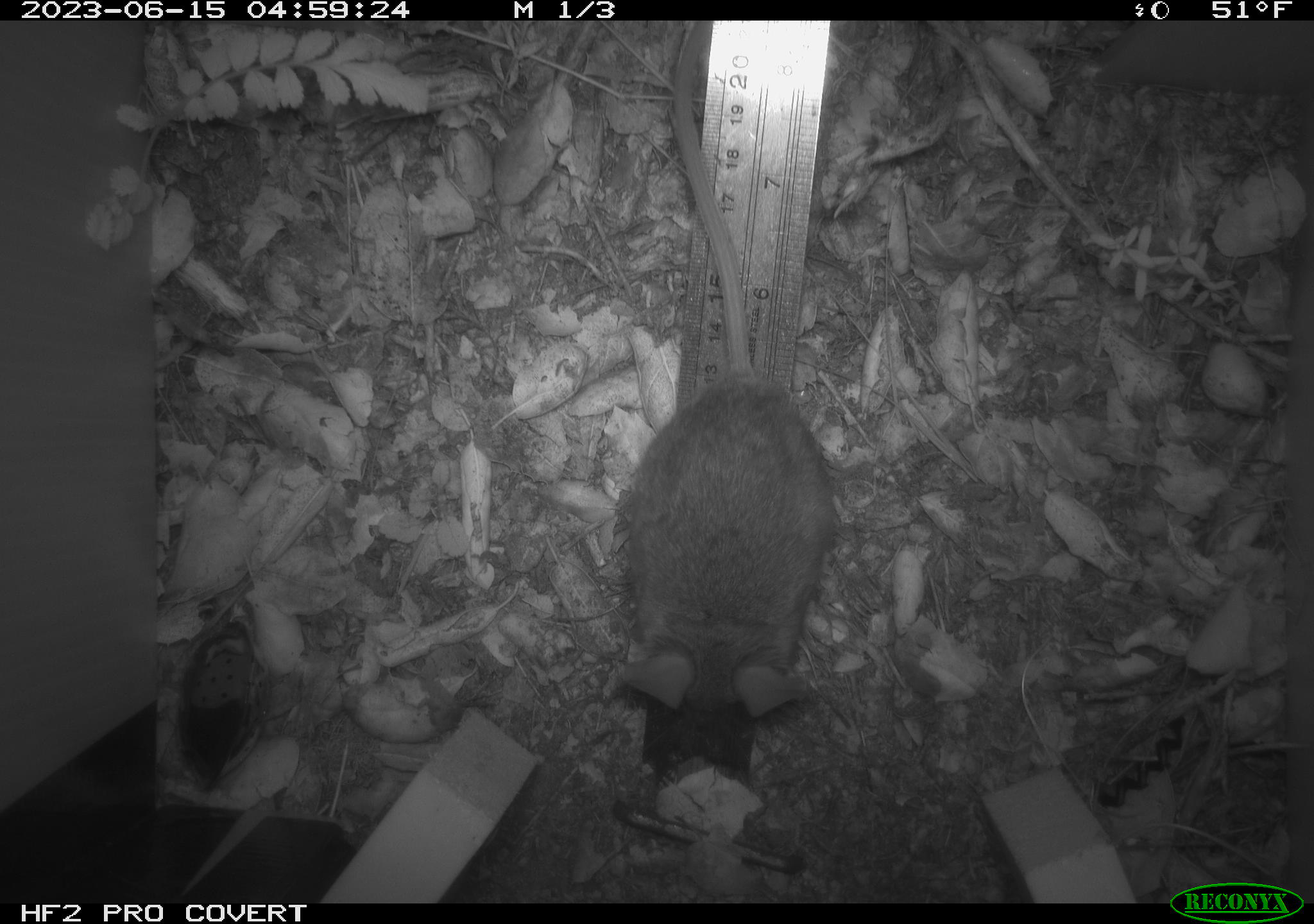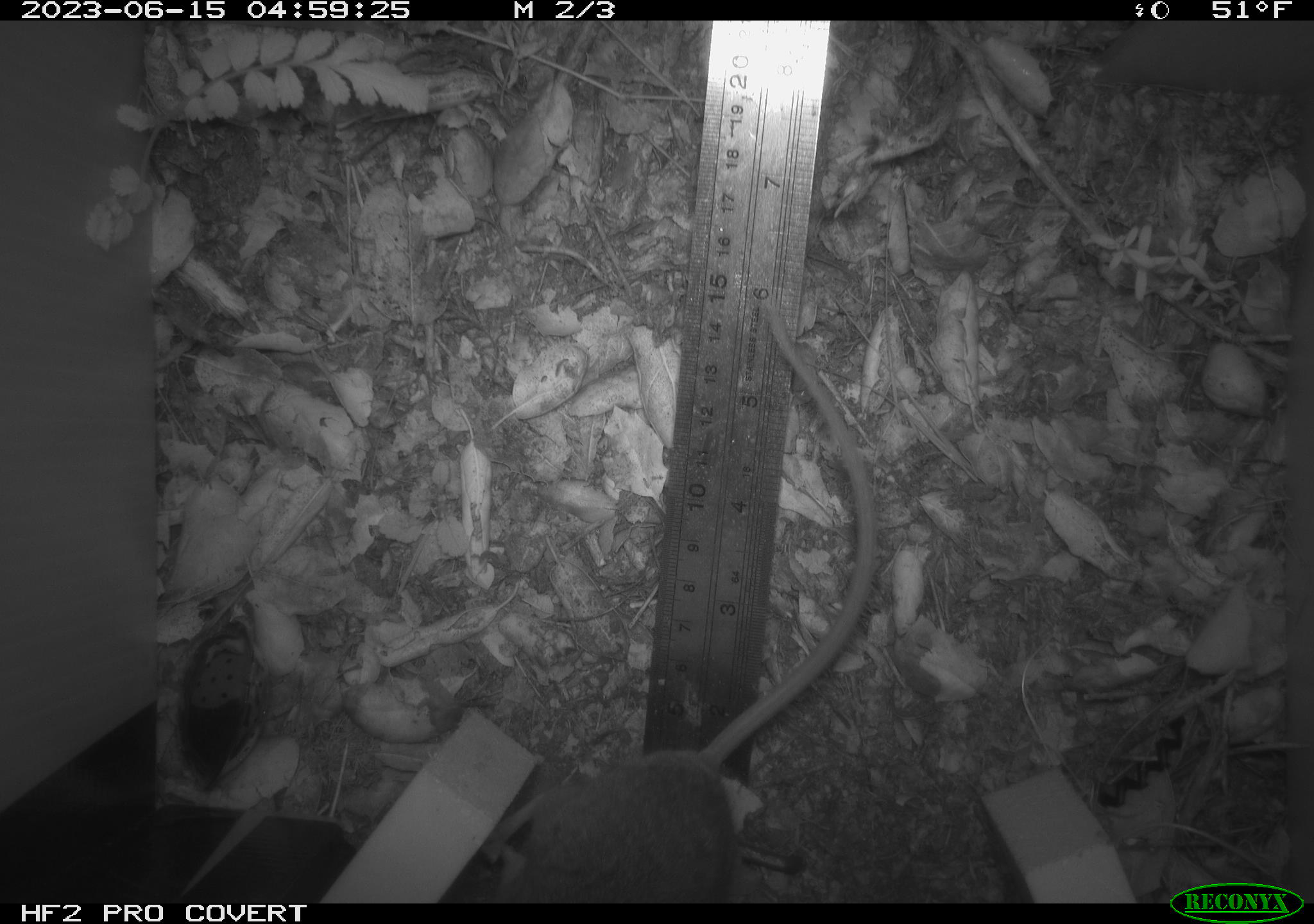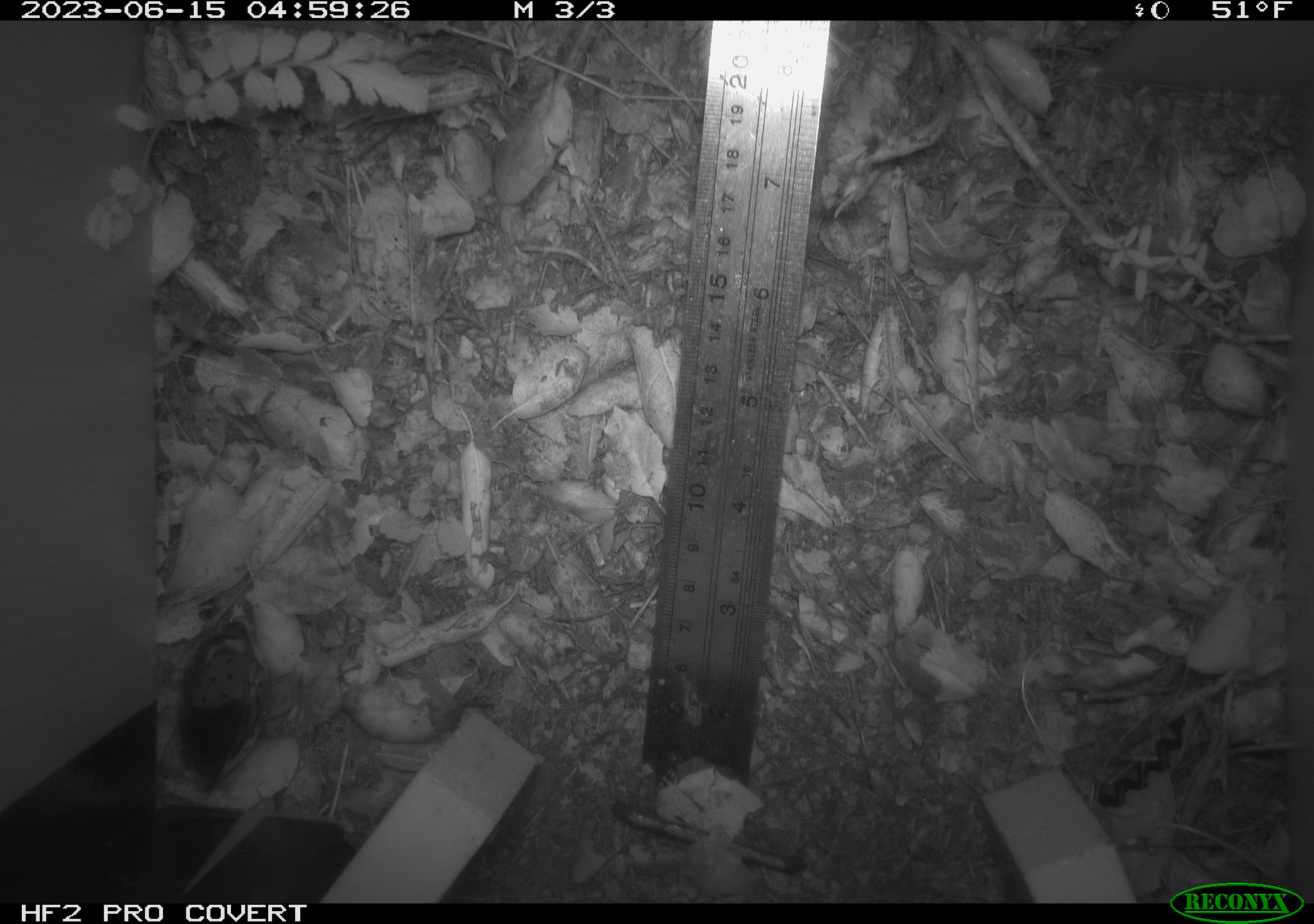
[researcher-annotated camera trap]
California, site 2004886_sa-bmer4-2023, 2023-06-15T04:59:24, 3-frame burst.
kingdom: Animalia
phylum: Chordata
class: Mammalia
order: Rodentia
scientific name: Rodentia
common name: mouse species